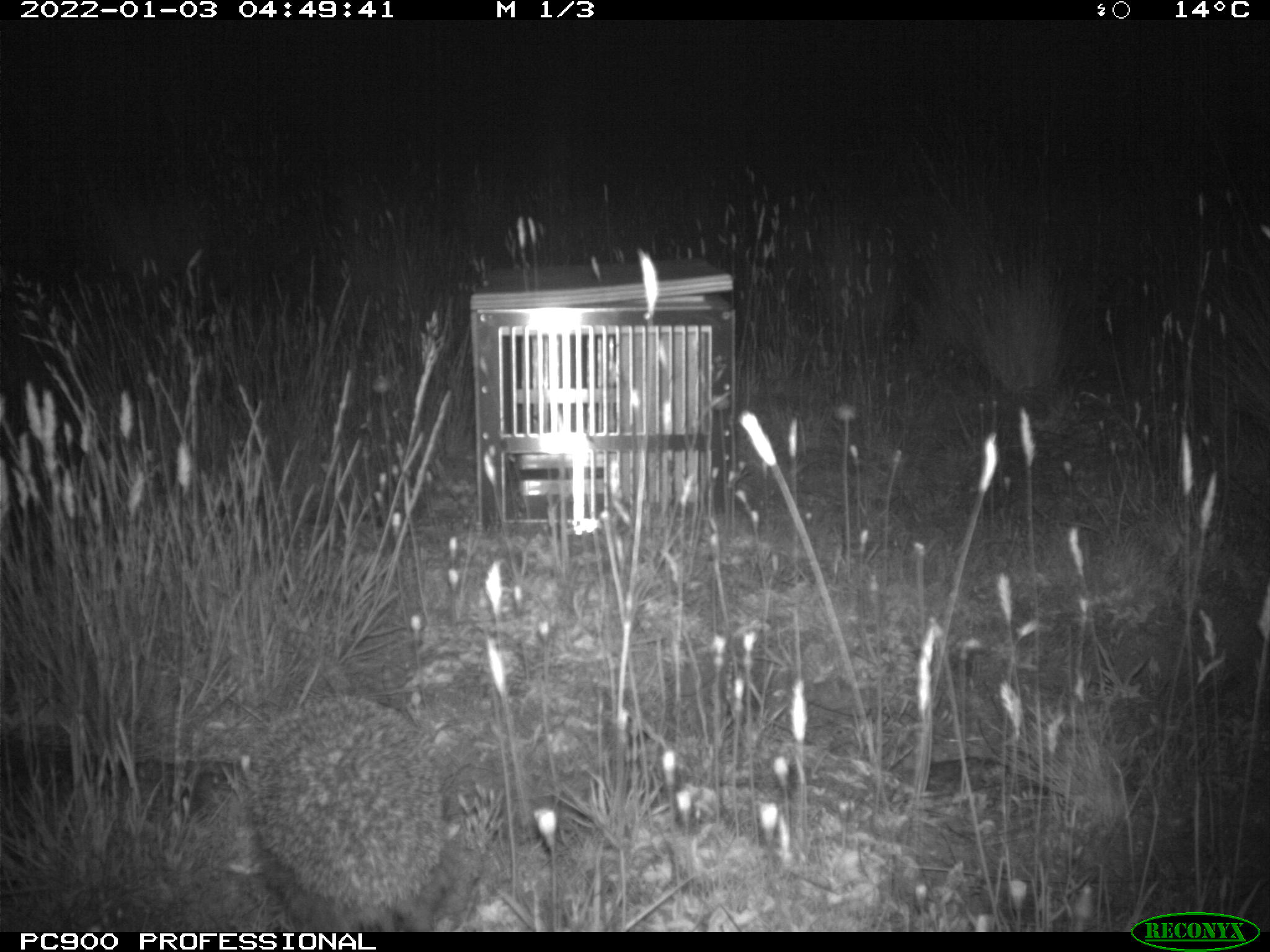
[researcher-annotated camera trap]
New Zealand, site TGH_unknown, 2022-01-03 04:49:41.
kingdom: Animalia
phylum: Chordata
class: Mammalia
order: Eulipotyphla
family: Erinaceidae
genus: Erinaceus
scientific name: Erinaceus europaeus europaeus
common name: european hedgehog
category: hedgehog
Hedgehog (european hedgehog) (Erinaceus europaeus europaeus).